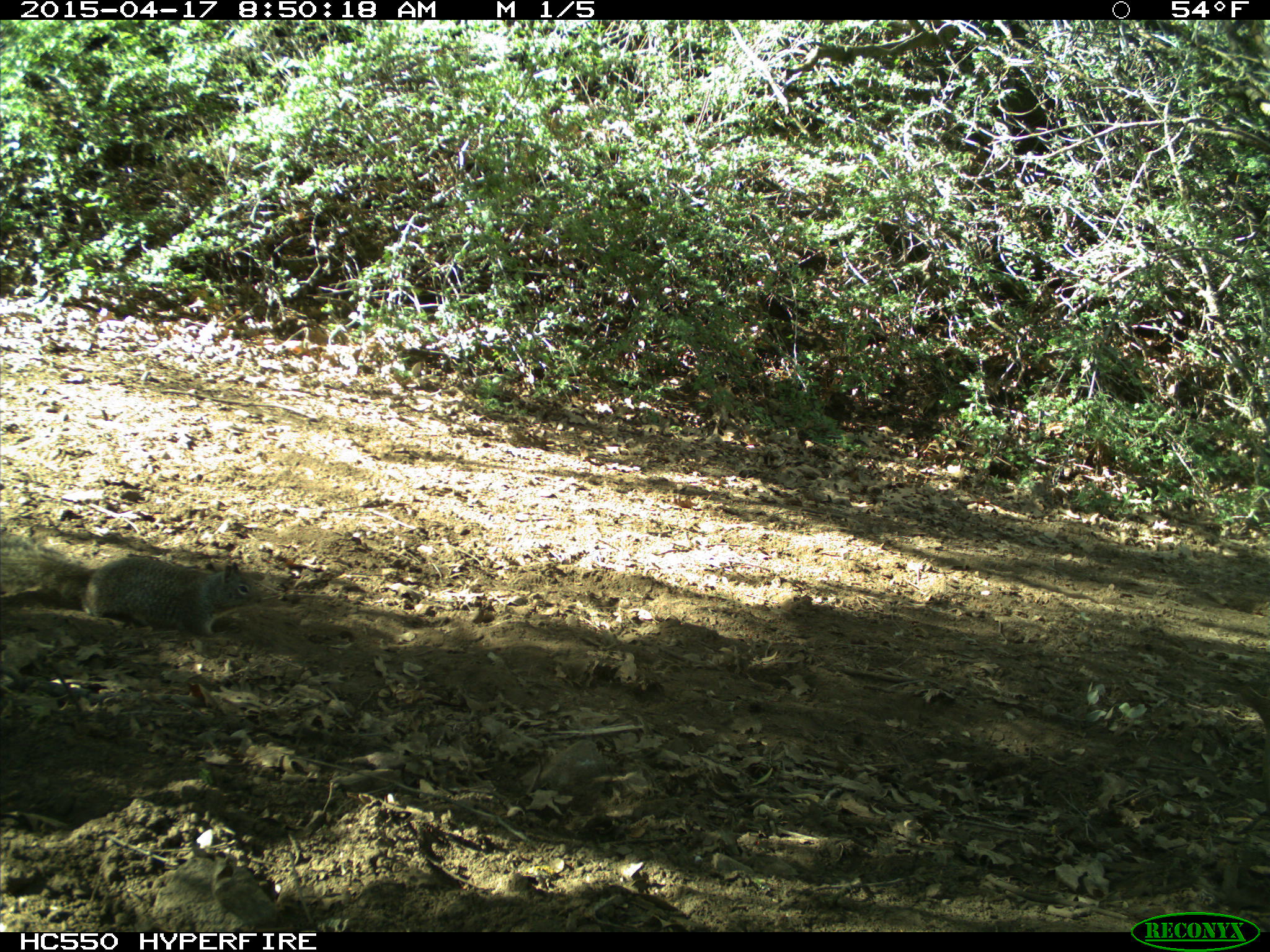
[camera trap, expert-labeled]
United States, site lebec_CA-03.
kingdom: Animalia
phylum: Chordata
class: Mammalia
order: Rodentia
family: Sciuridae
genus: Otospermophilus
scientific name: Otospermophilus beecheyi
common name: california ground squirrel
Otospermophilus beecheyi (california ground squirrel).